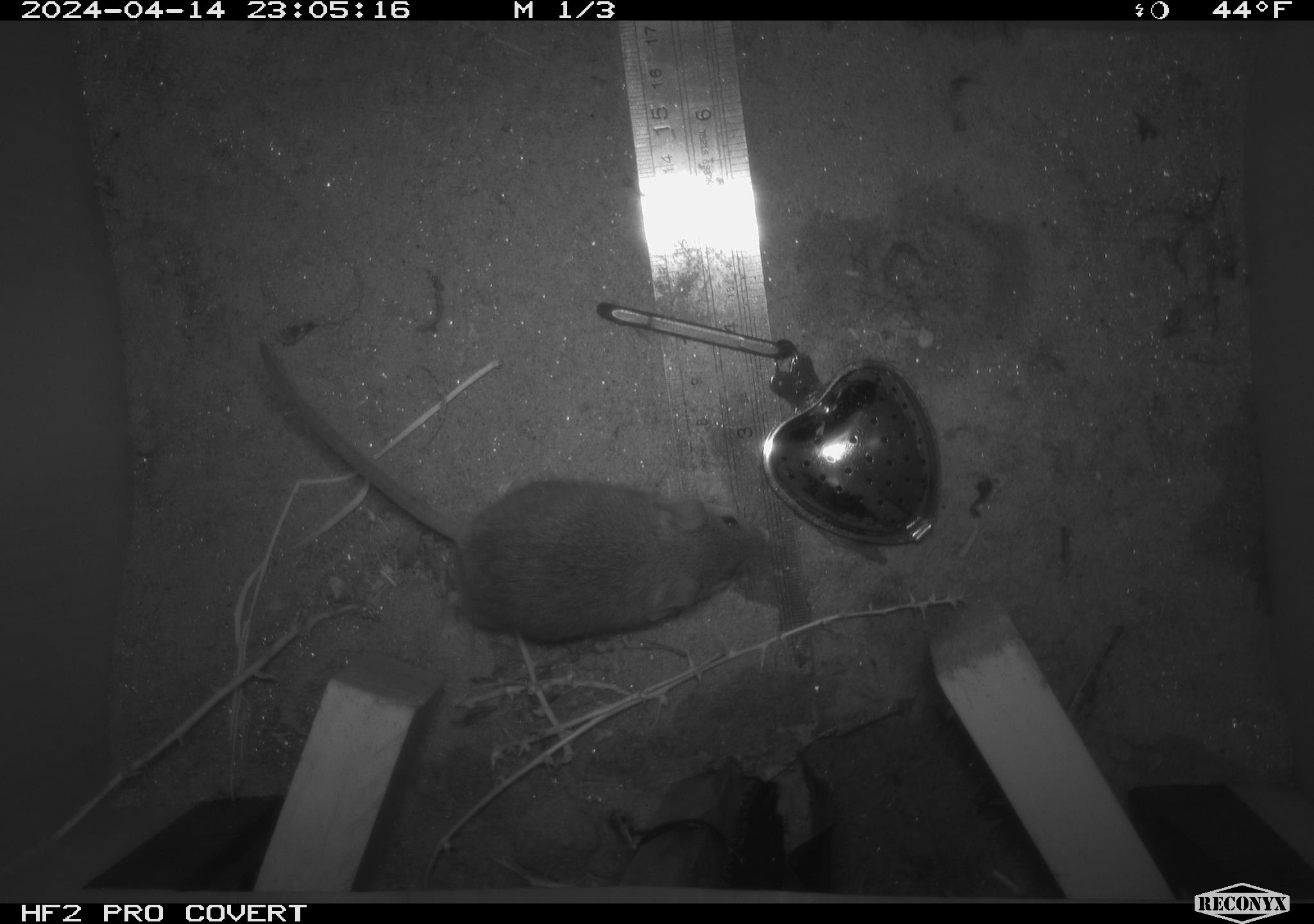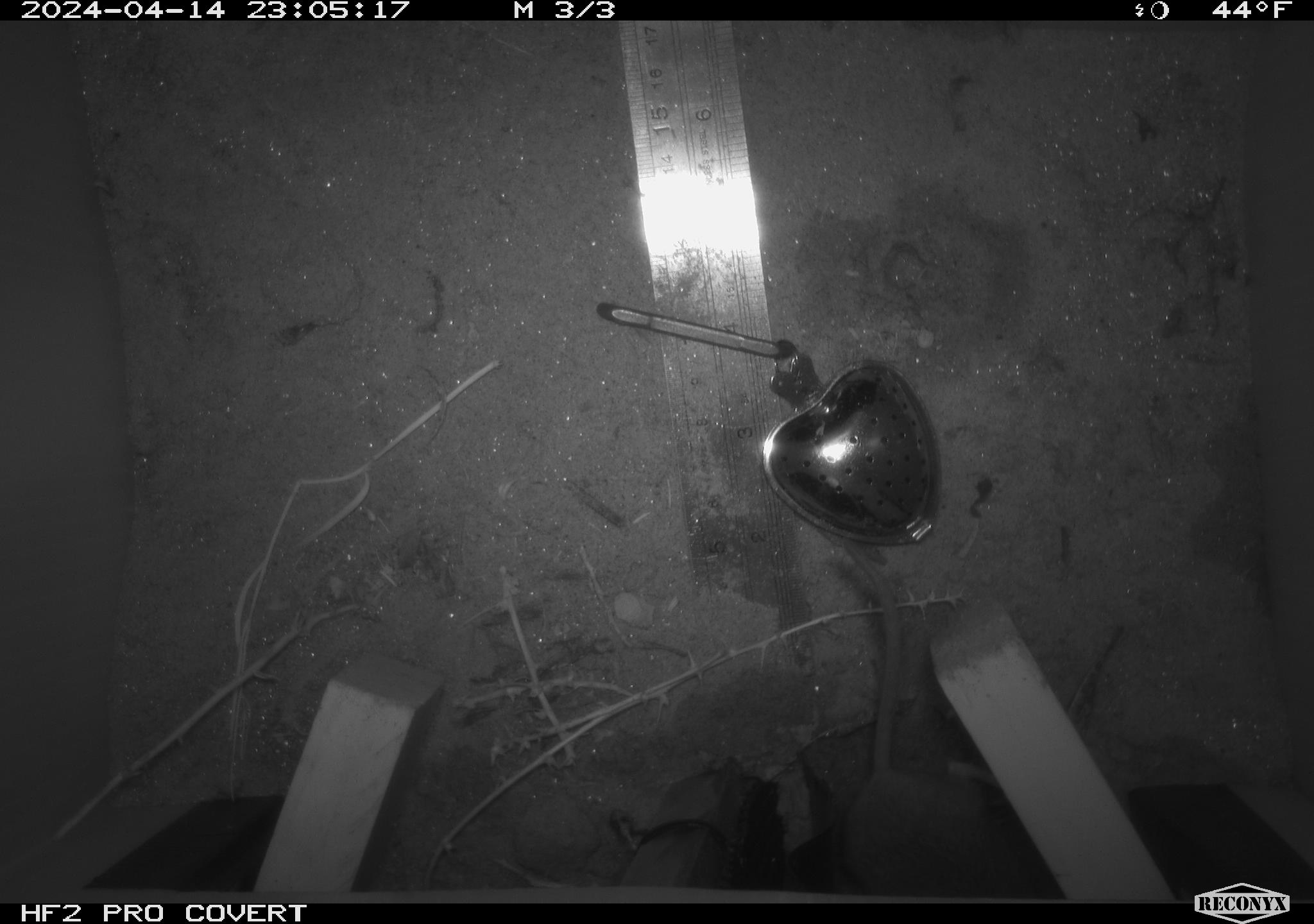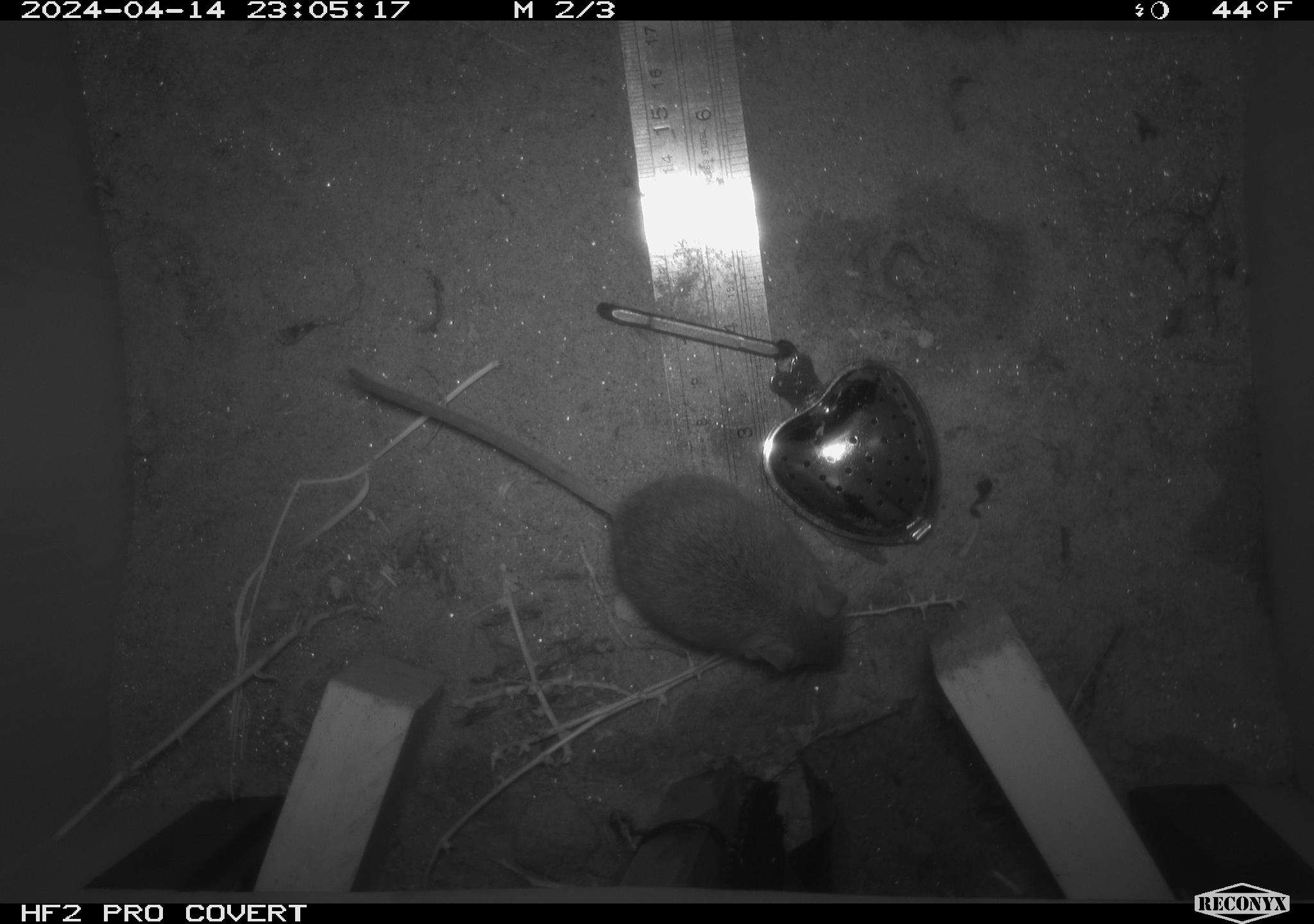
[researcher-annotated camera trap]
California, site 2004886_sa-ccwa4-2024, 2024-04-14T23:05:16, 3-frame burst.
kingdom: Animalia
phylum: Chordata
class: Mammalia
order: Rodentia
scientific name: Rodentia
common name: mouse species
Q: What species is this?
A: Mouse species (Rodentia).